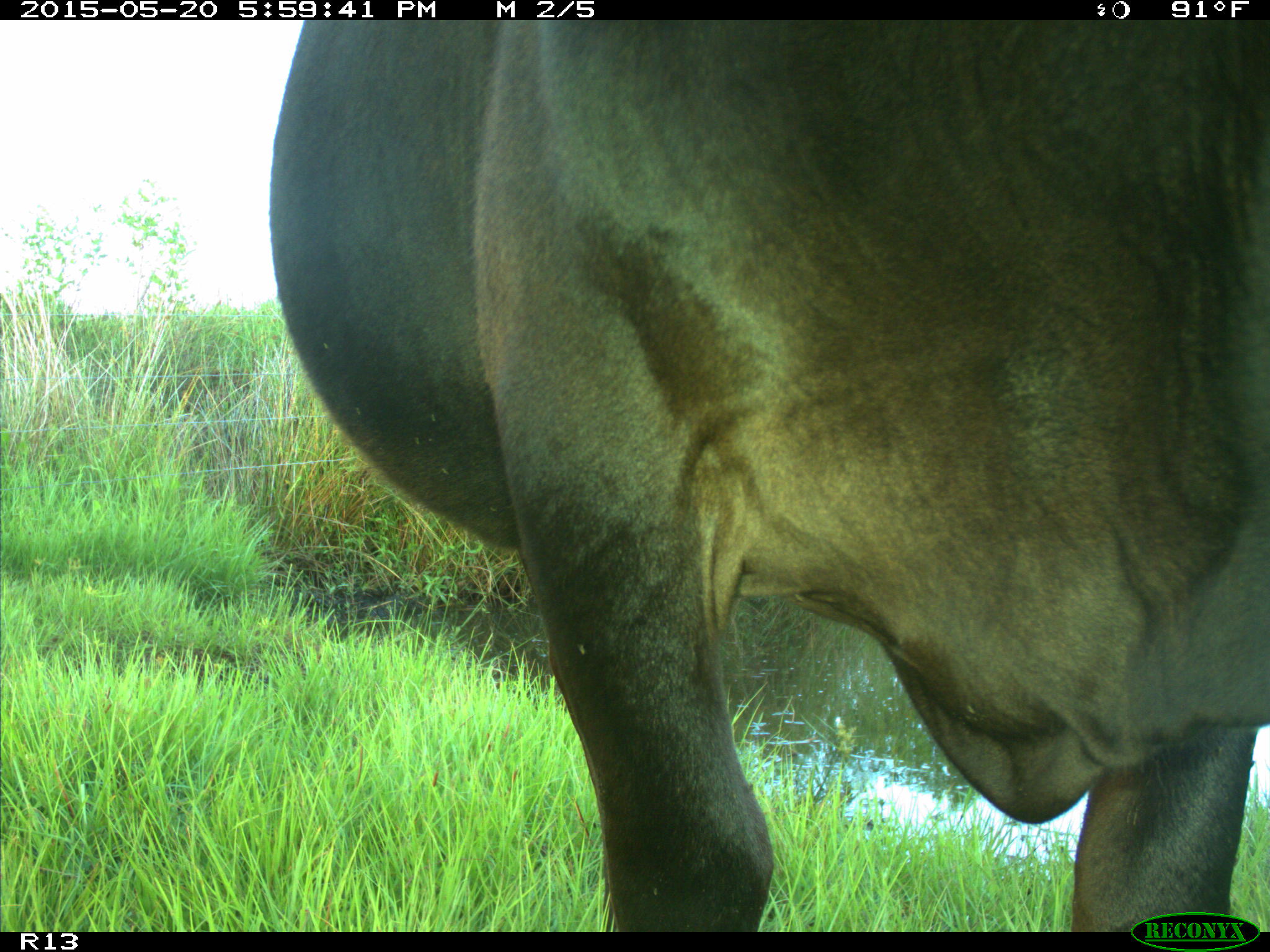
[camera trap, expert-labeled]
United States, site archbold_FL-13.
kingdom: Animalia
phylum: Chordata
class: Mammalia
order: Artiodactyla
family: Bovidae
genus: Bos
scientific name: Bos taurus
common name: domestic cow